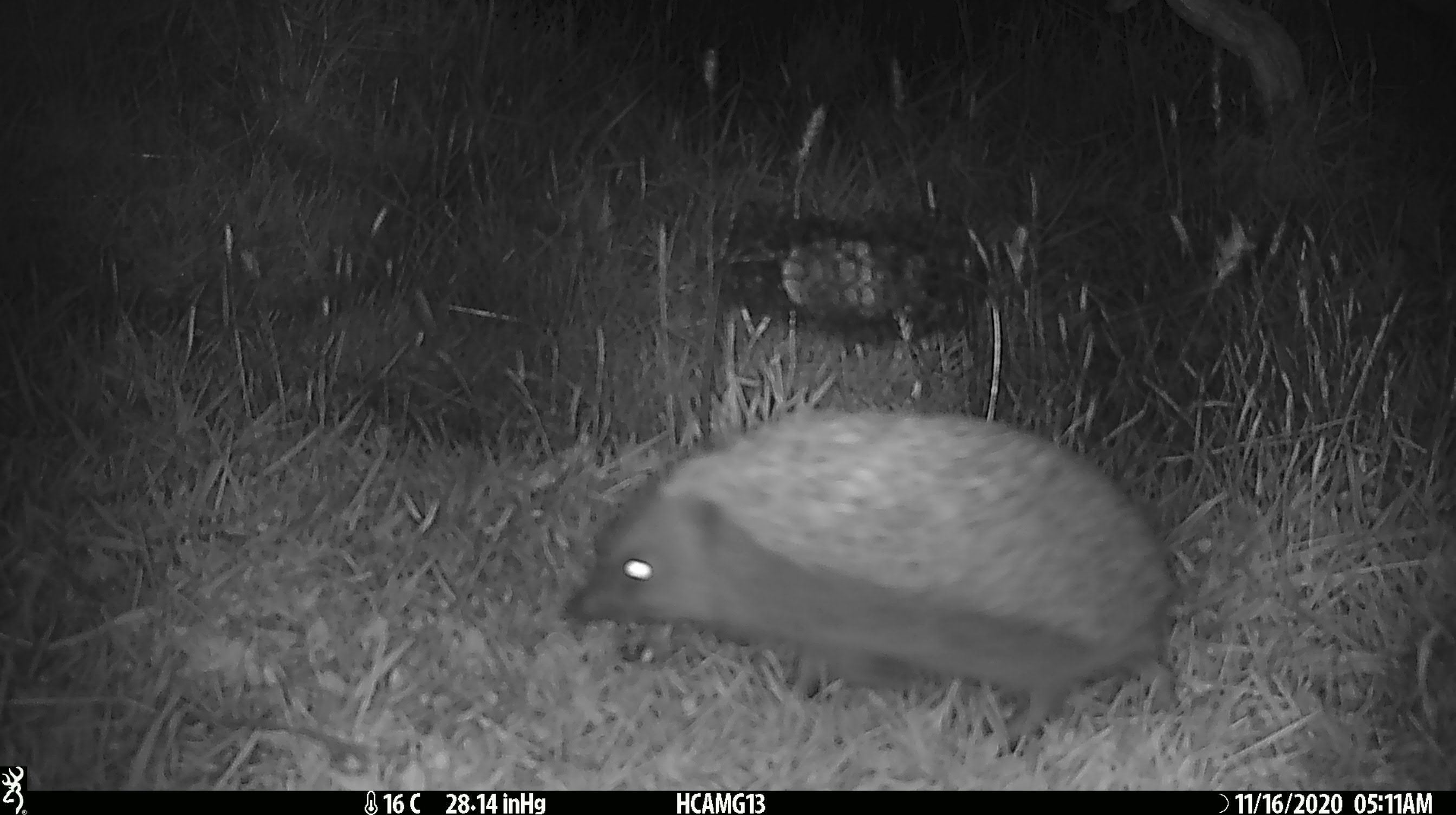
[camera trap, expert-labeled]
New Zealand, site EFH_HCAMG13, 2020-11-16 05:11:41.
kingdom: Animalia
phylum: Chordata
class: Mammalia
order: Eulipotyphla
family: Erinaceidae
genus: Erinaceus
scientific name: Erinaceus europaeus europaeus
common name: european hedgehog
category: hedgehog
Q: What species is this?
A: Hedgehog (european hedgehog) (Erinaceus europaeus europaeus).